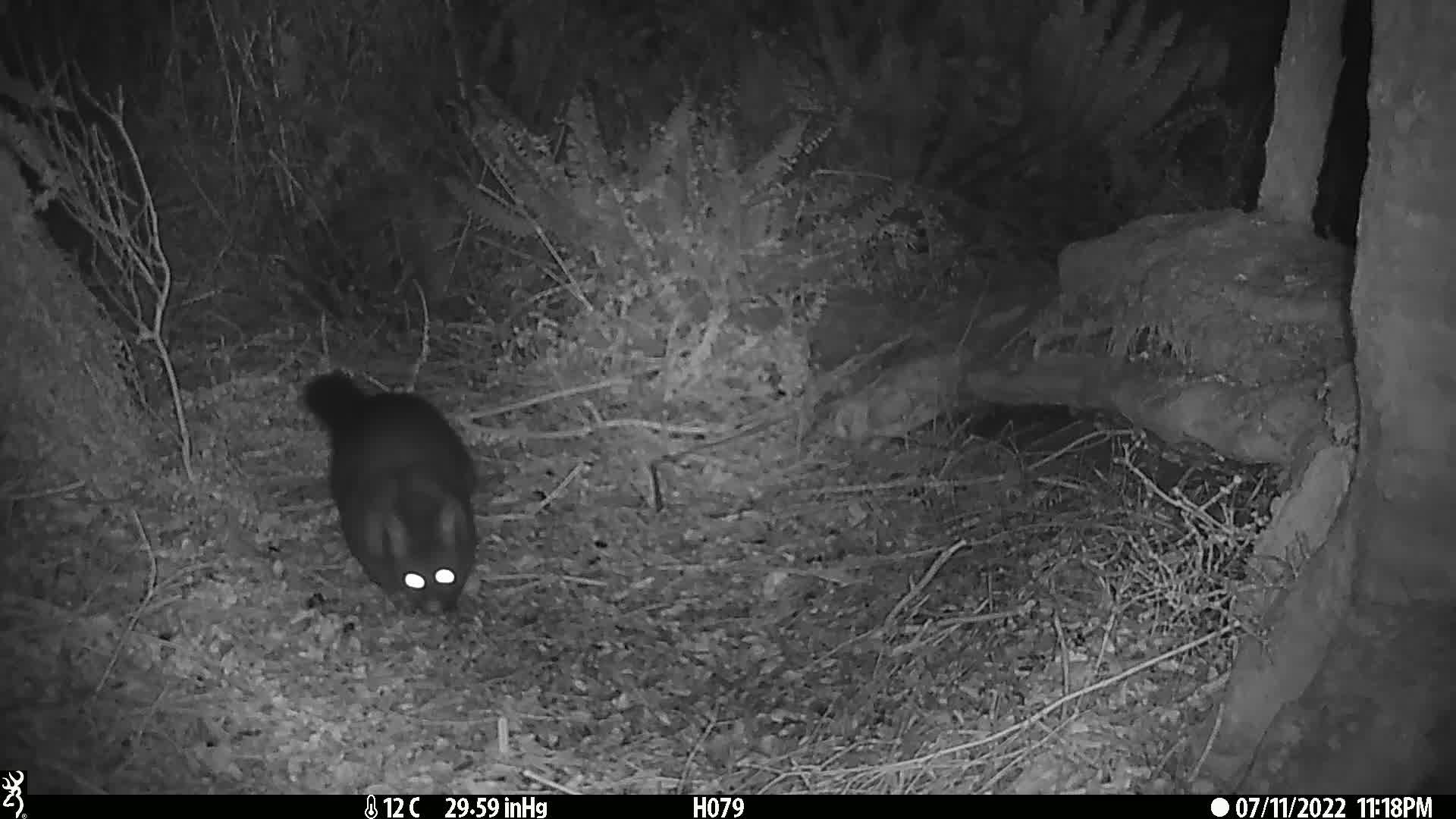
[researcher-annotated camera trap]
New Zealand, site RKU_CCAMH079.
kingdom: Animalia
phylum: Chordata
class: Mammalia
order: Diprotodontia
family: Phalangeridae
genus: Trichosurus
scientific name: Trichosurus vulpecula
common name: common brushtail possum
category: possum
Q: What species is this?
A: Possum (common brushtail possum) (Trichosurus vulpecula).